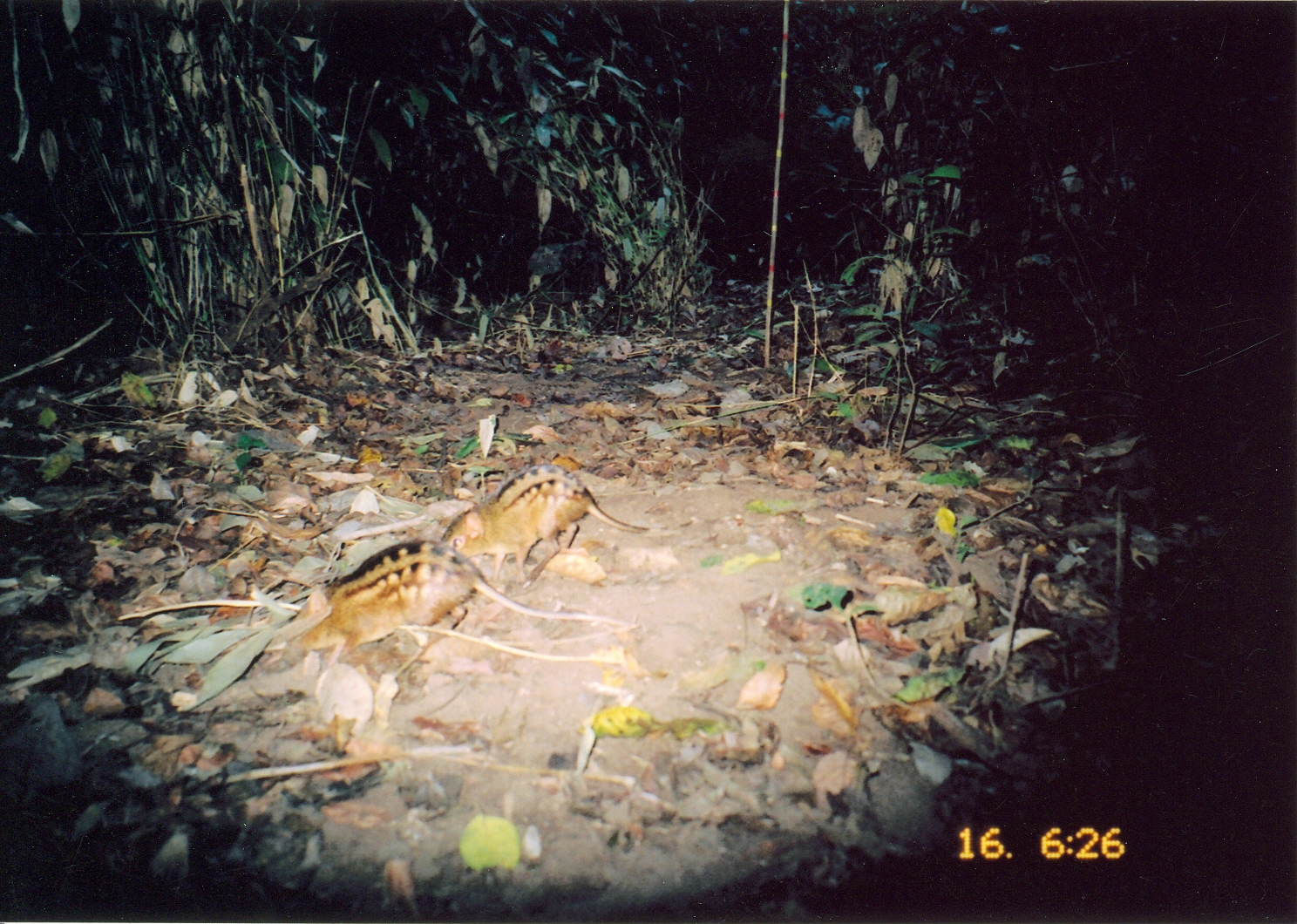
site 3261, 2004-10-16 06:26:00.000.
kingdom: Animalia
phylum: Chordata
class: Mammalia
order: Macroscelidea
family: Macroscelididae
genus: Rhynchocyon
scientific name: Rhynchocyon cirnei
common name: checkered sengi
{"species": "Rhynchocyon cirnei (checkered sengi)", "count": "2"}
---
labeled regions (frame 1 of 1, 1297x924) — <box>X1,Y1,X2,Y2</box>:
rhynchocyon cirnei: <box>284,539,632,668</box>; <box>435,463,645,589</box>